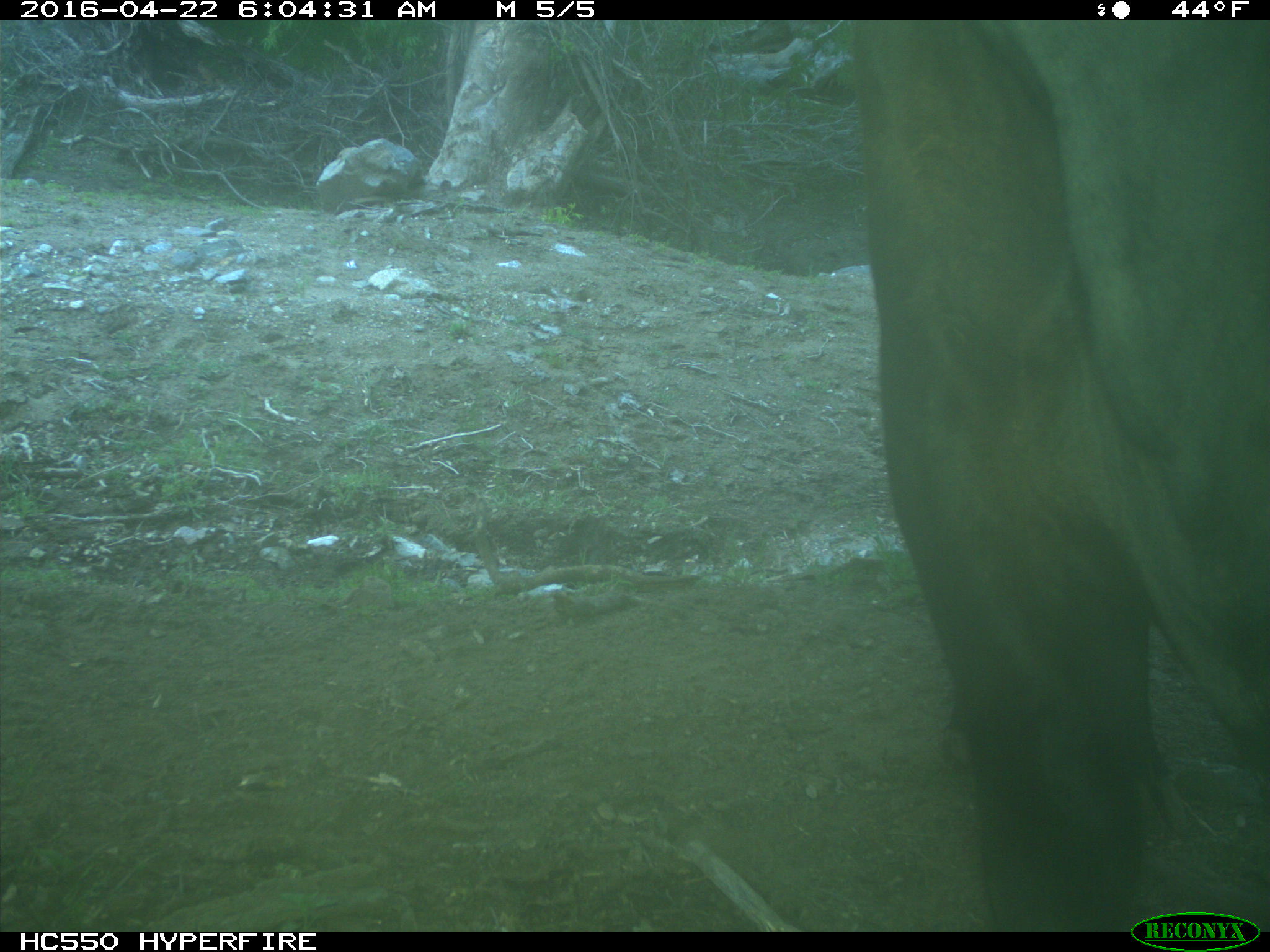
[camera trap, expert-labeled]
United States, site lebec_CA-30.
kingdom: Animalia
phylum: Chordata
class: Mammalia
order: Artiodactyla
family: Bovidae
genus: Bos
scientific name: Bos taurus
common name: domestic cow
Bos taurus (domestic cow).